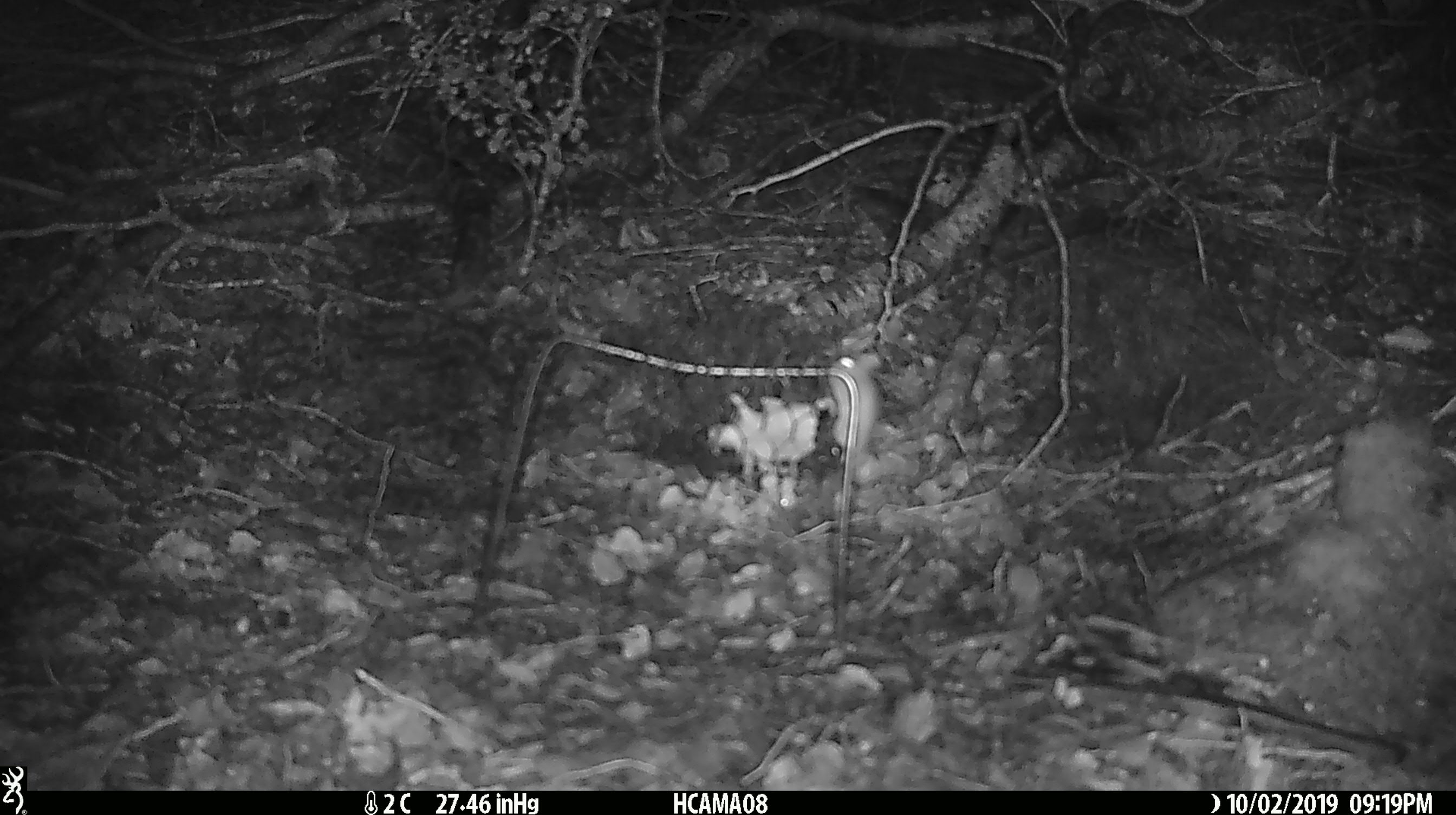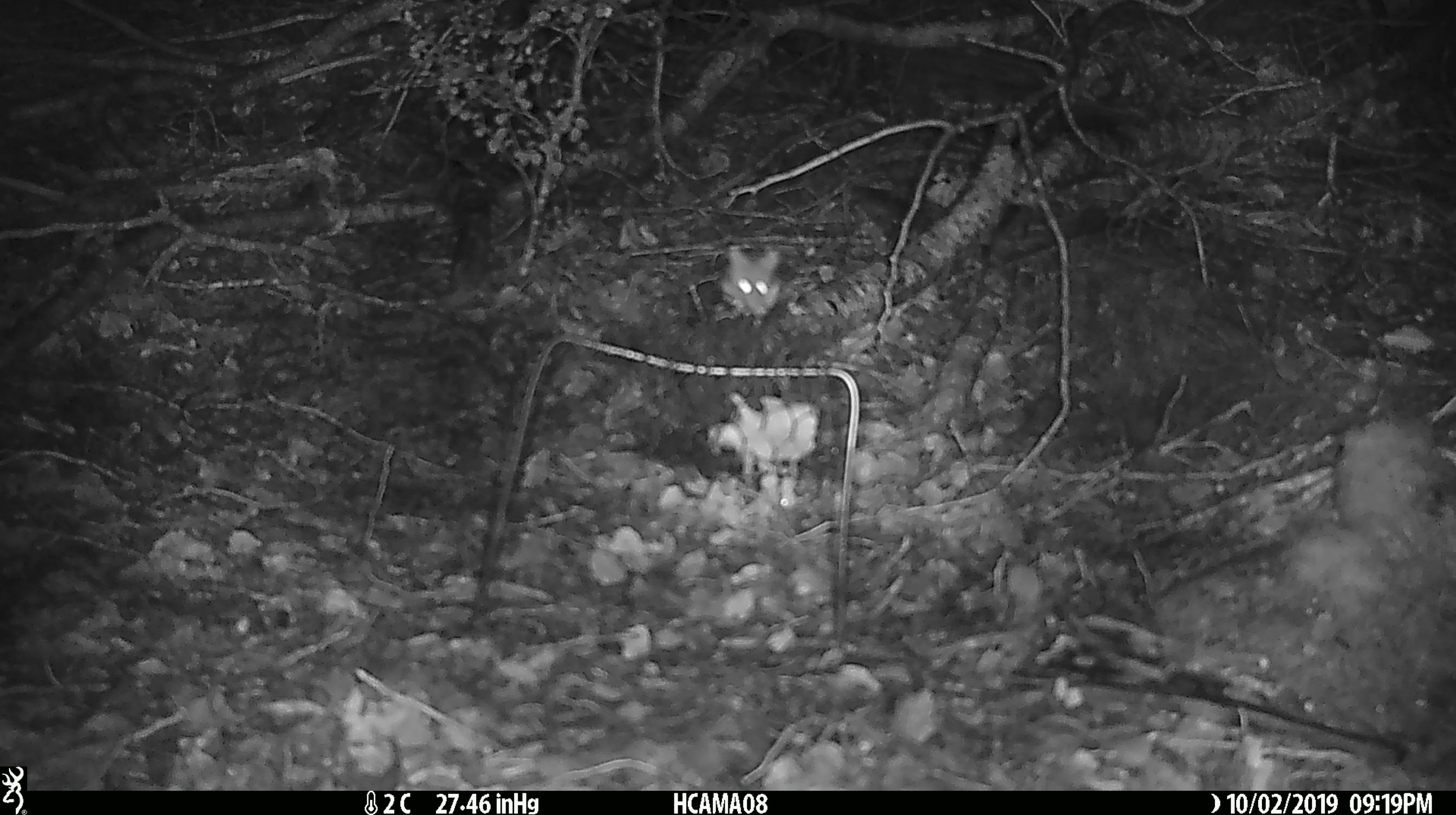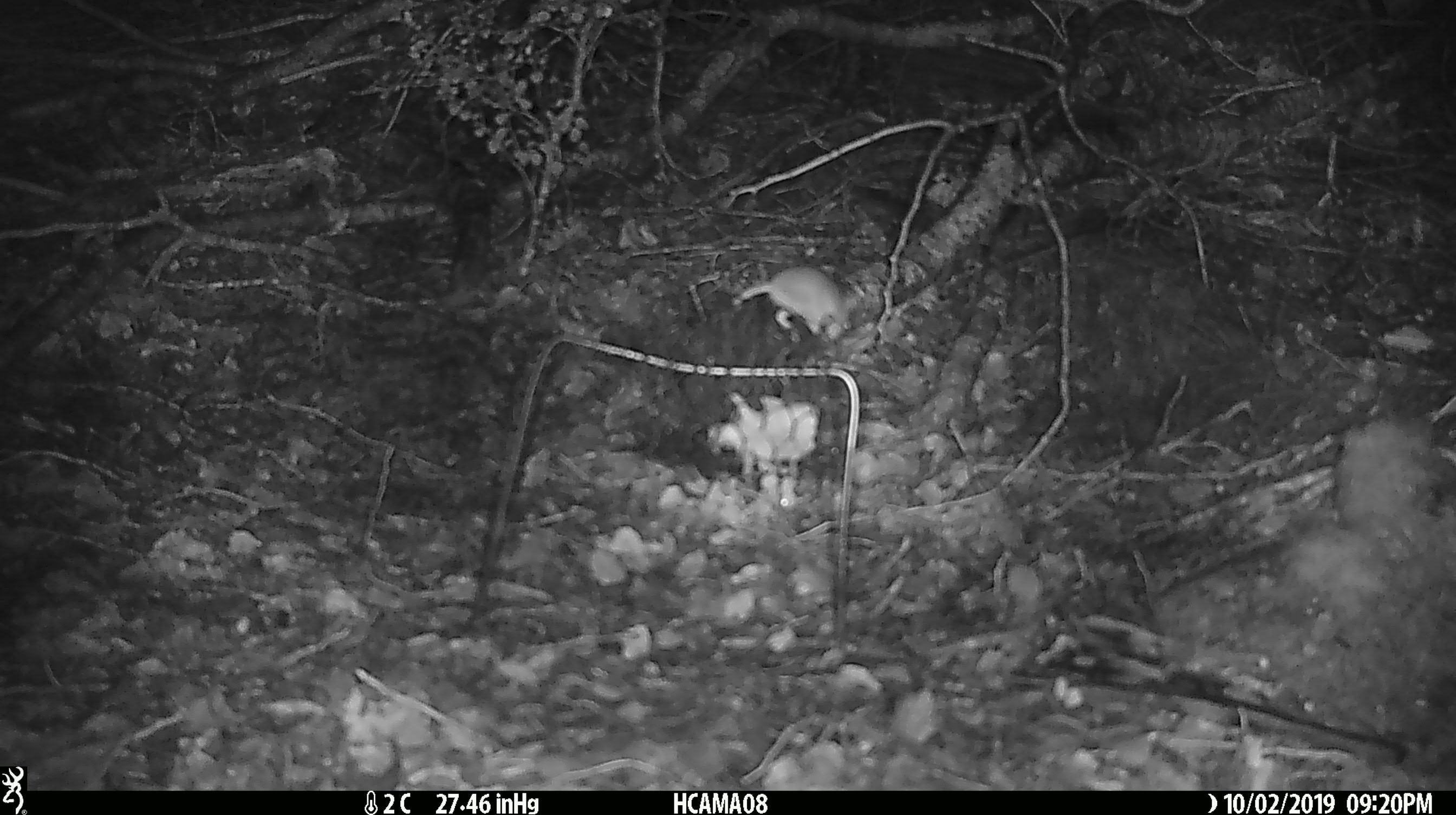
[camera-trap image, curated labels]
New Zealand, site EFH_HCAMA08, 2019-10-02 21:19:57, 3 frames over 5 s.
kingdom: Animalia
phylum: Chordata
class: Mammalia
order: Rodentia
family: Muridae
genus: Mus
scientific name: Mus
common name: mouse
Mouse (Mus).